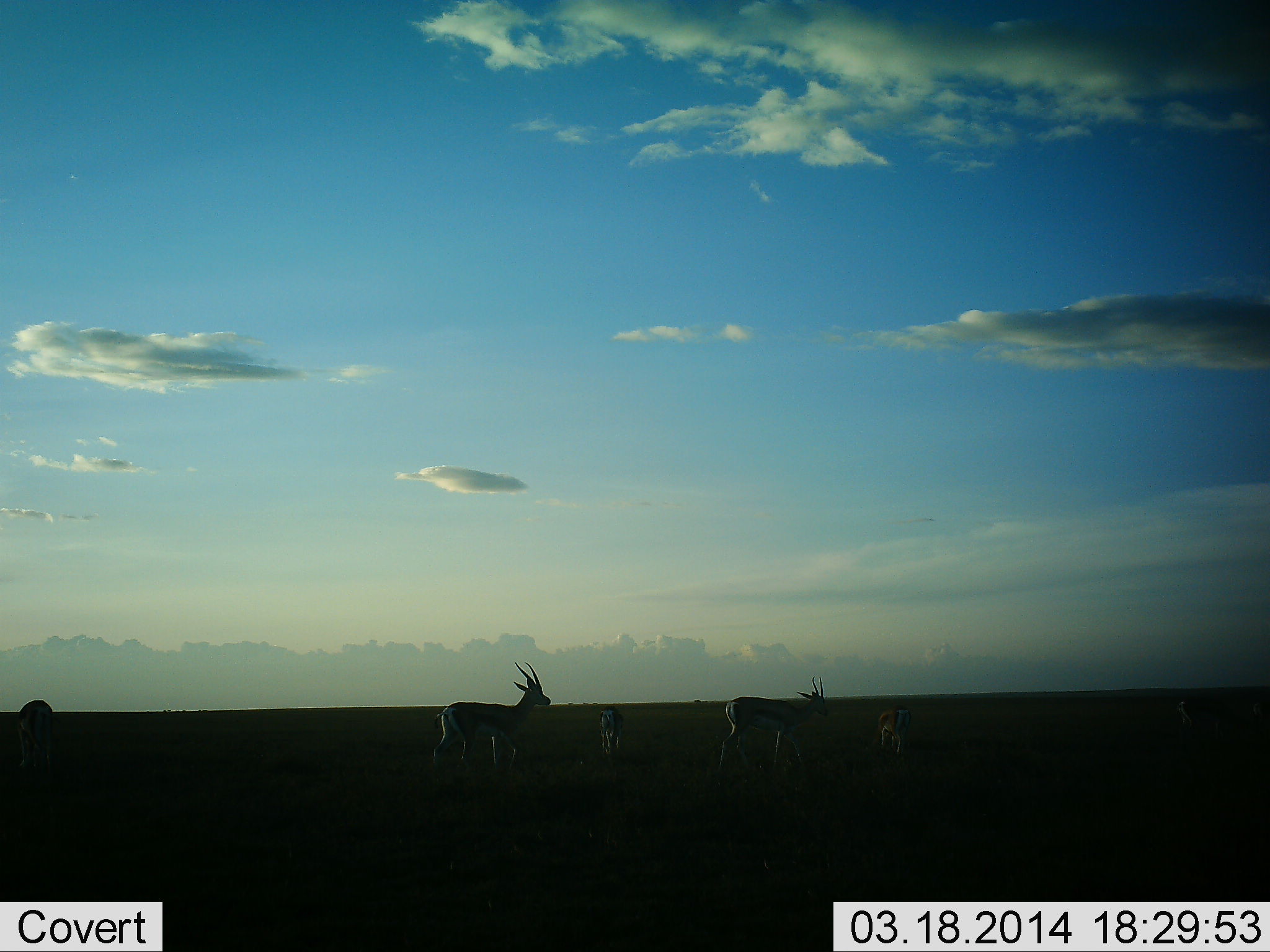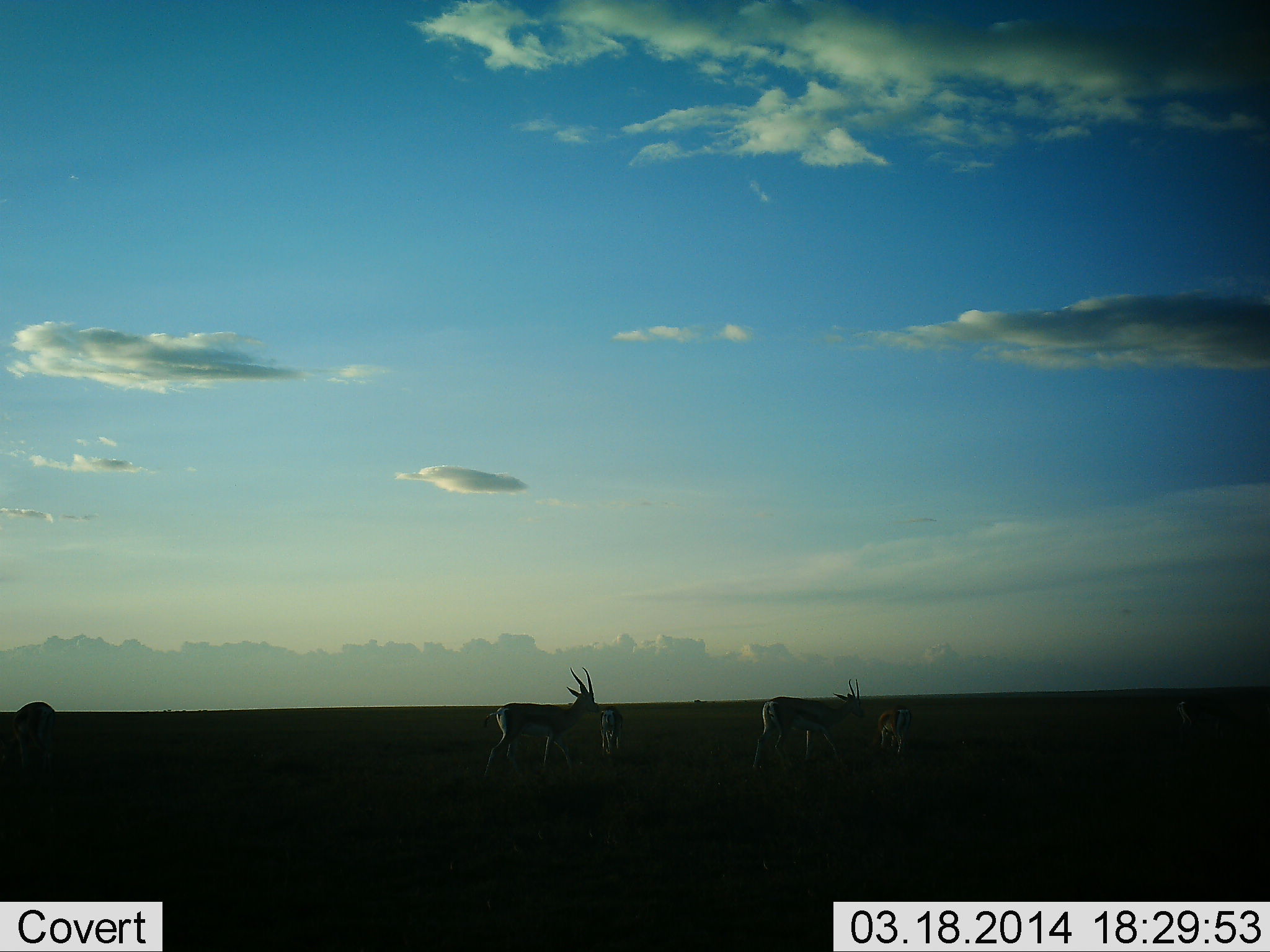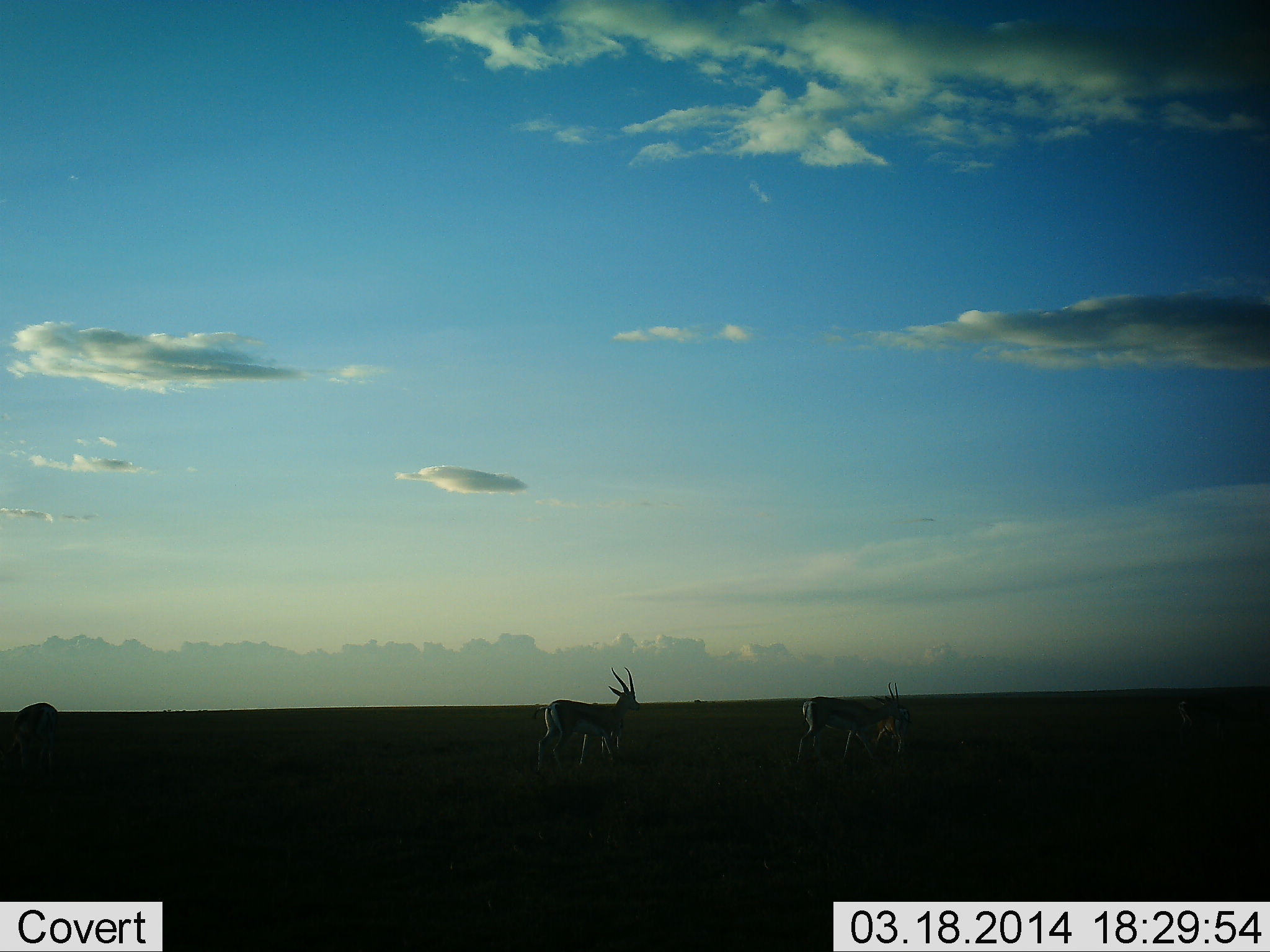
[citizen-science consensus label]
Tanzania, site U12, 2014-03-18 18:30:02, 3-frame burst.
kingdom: Animalia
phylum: Chordata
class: Mammalia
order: Artiodactyla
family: Bovidae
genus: Eudorcas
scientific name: Eudorcas thomsonii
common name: thomson's gazelle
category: gazellethomsons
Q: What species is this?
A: Gazellethomsons (thomson's gazelle) (Eudorcas thomsonii).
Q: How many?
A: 5.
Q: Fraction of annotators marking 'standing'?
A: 50%.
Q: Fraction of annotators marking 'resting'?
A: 0%.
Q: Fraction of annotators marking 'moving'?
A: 80%.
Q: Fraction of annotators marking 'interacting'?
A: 0%.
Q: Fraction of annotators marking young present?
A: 40%.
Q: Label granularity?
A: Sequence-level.